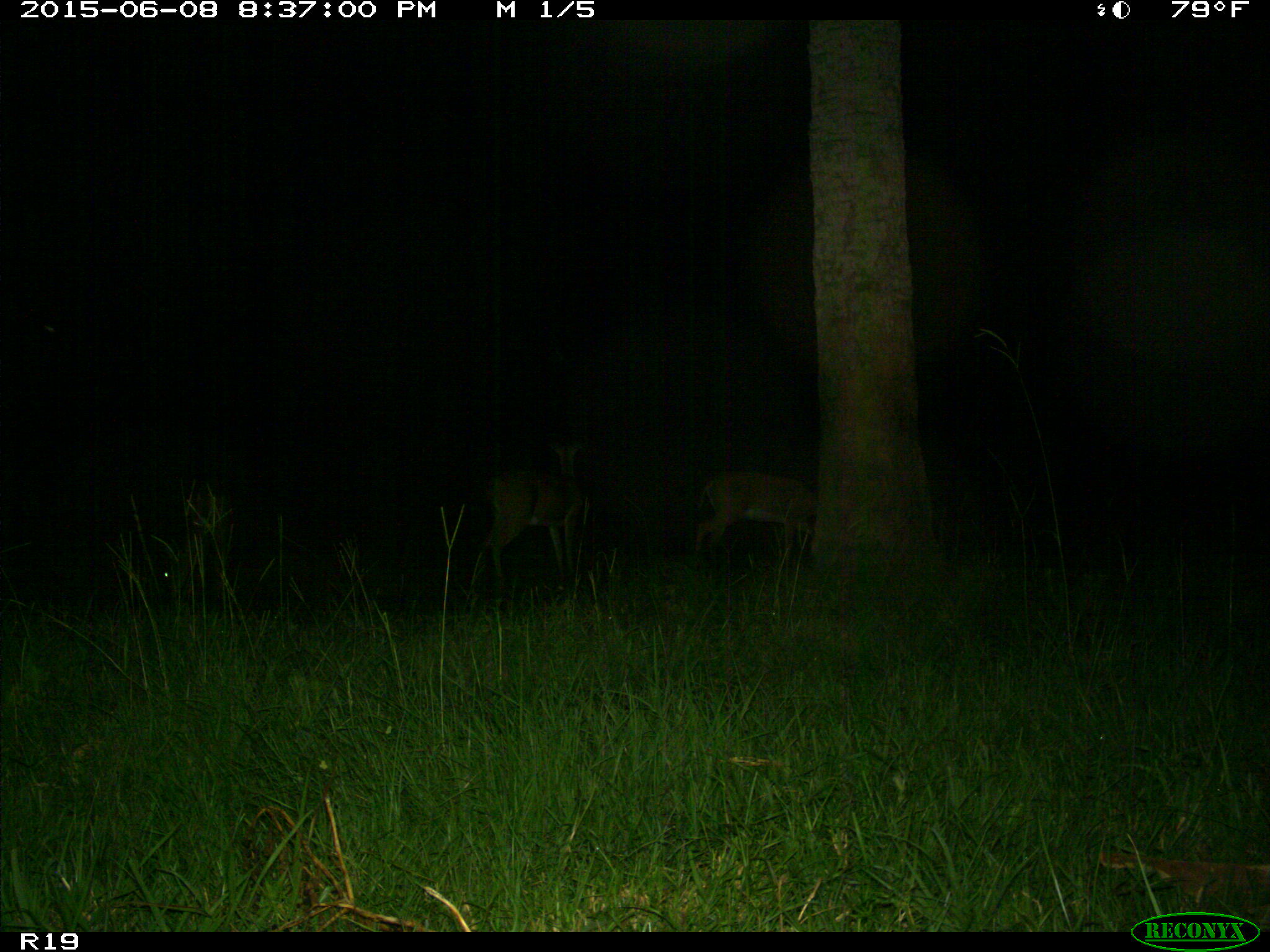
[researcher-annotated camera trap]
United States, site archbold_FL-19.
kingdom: Animalia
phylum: Chordata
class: Mammalia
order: Artiodactyla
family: Cervidae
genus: Odocoileus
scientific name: Odocoileus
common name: deer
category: unidentified deer